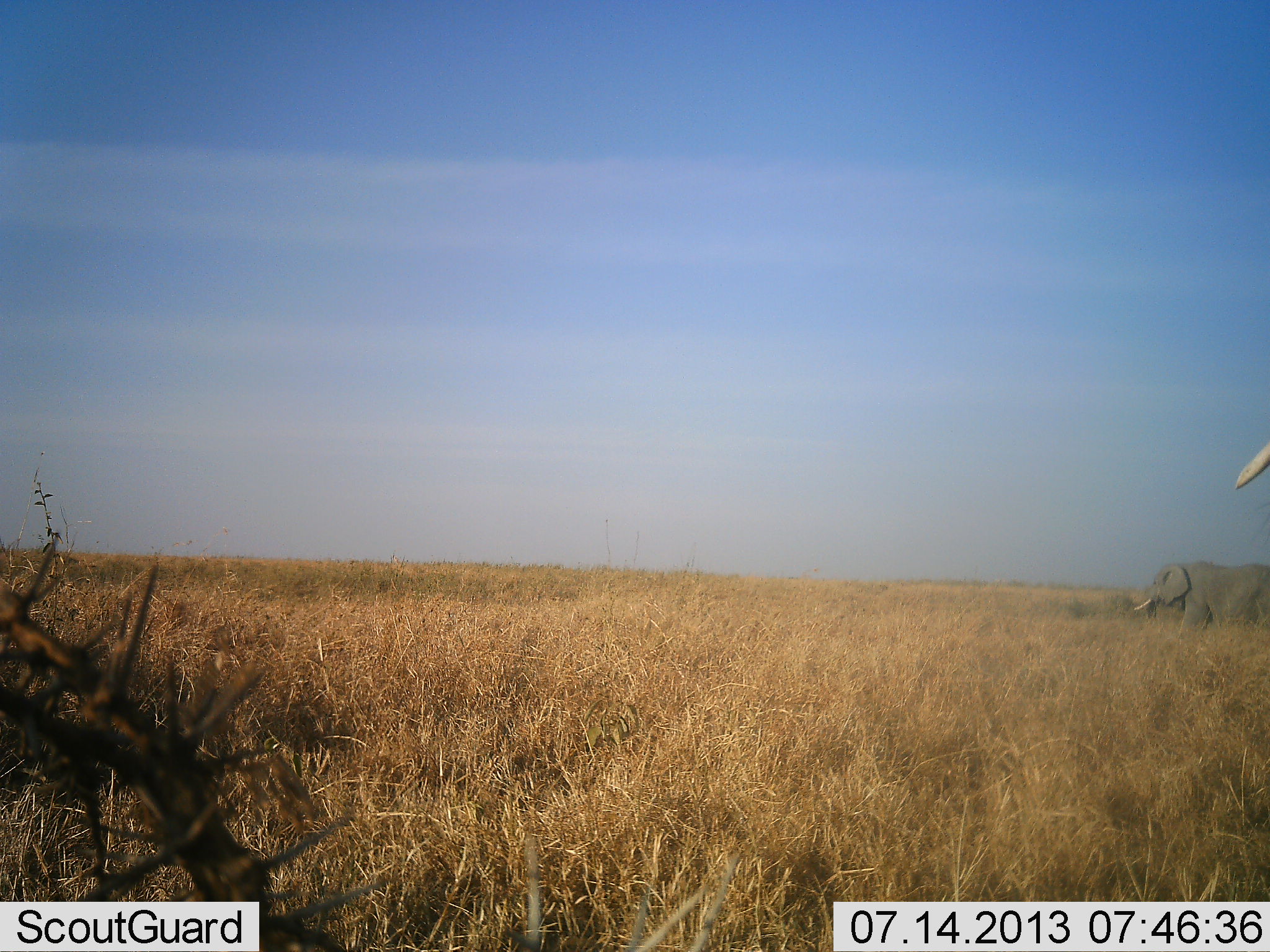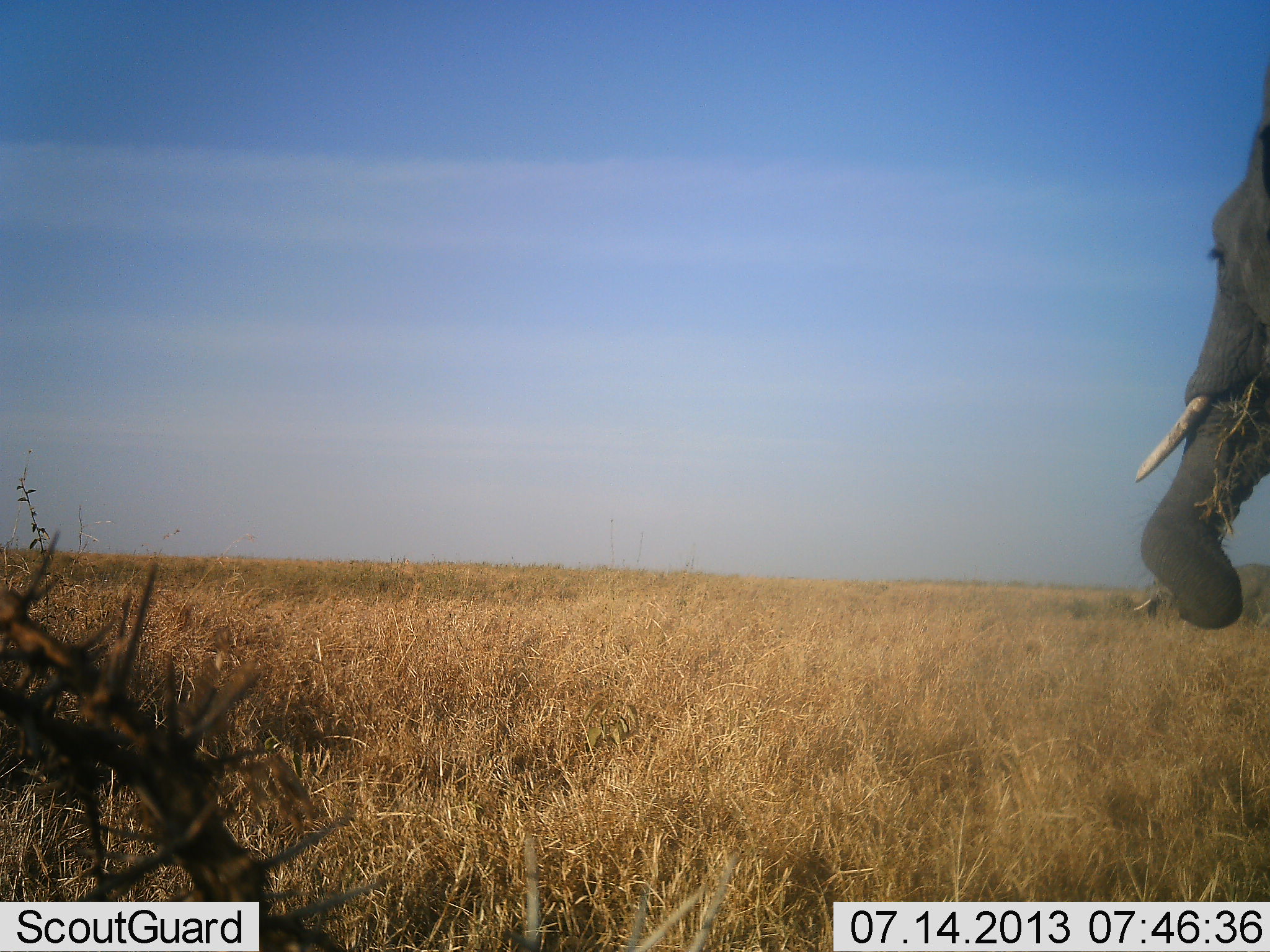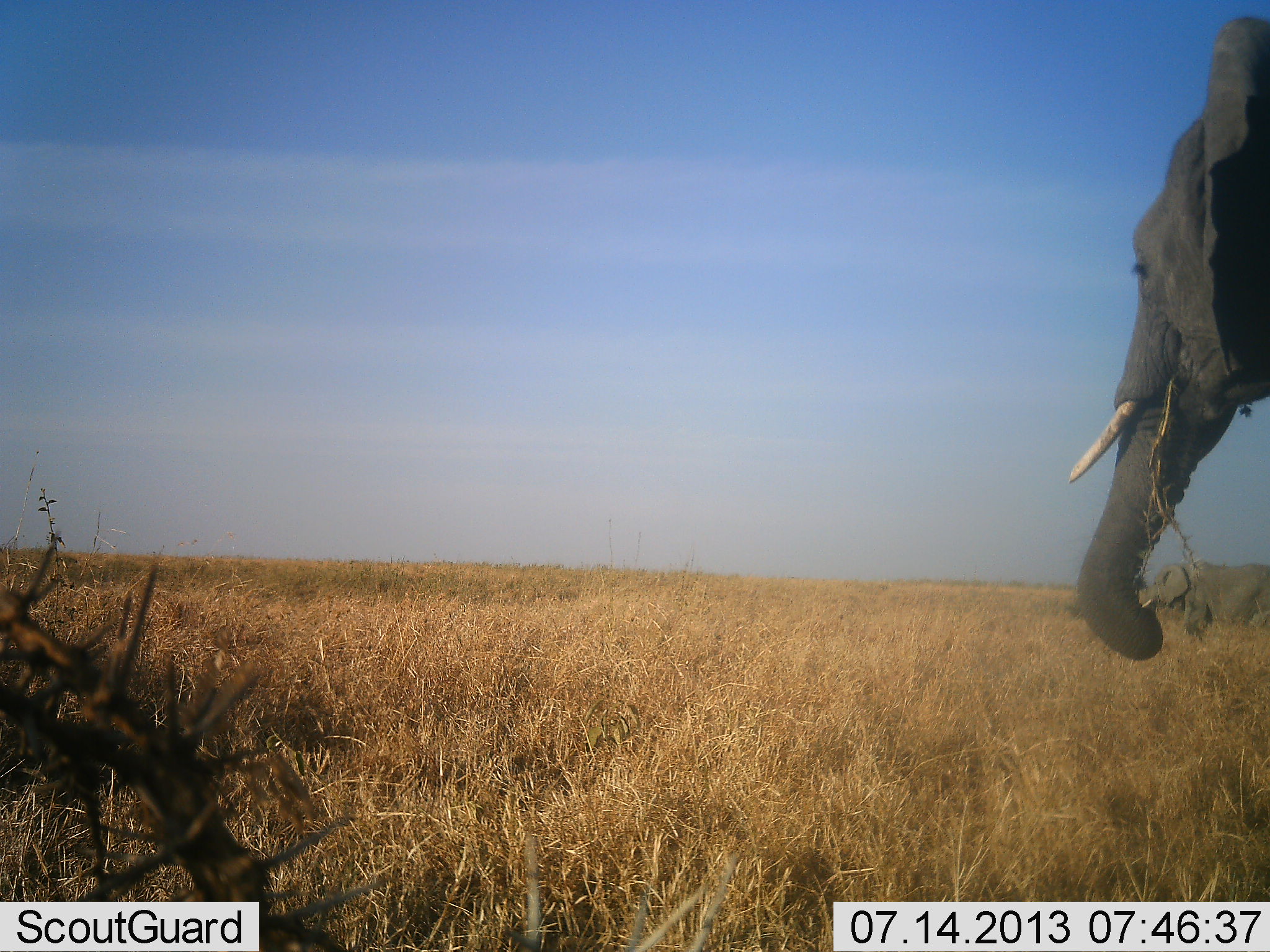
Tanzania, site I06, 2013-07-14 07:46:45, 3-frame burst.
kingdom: Animalia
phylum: Chordata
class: Mammalia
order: Proboscidea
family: Elephantidae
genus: Loxodonta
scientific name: Loxodonta africana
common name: african bush elephant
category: elephant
Elephant (african bush elephant) (Loxodonta africana), count 1. Behavior (volunteer vote fractions): standing 26%, resting 0%, moving 58%, interacting 0%. Young present (vote fraction): 0%. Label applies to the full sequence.